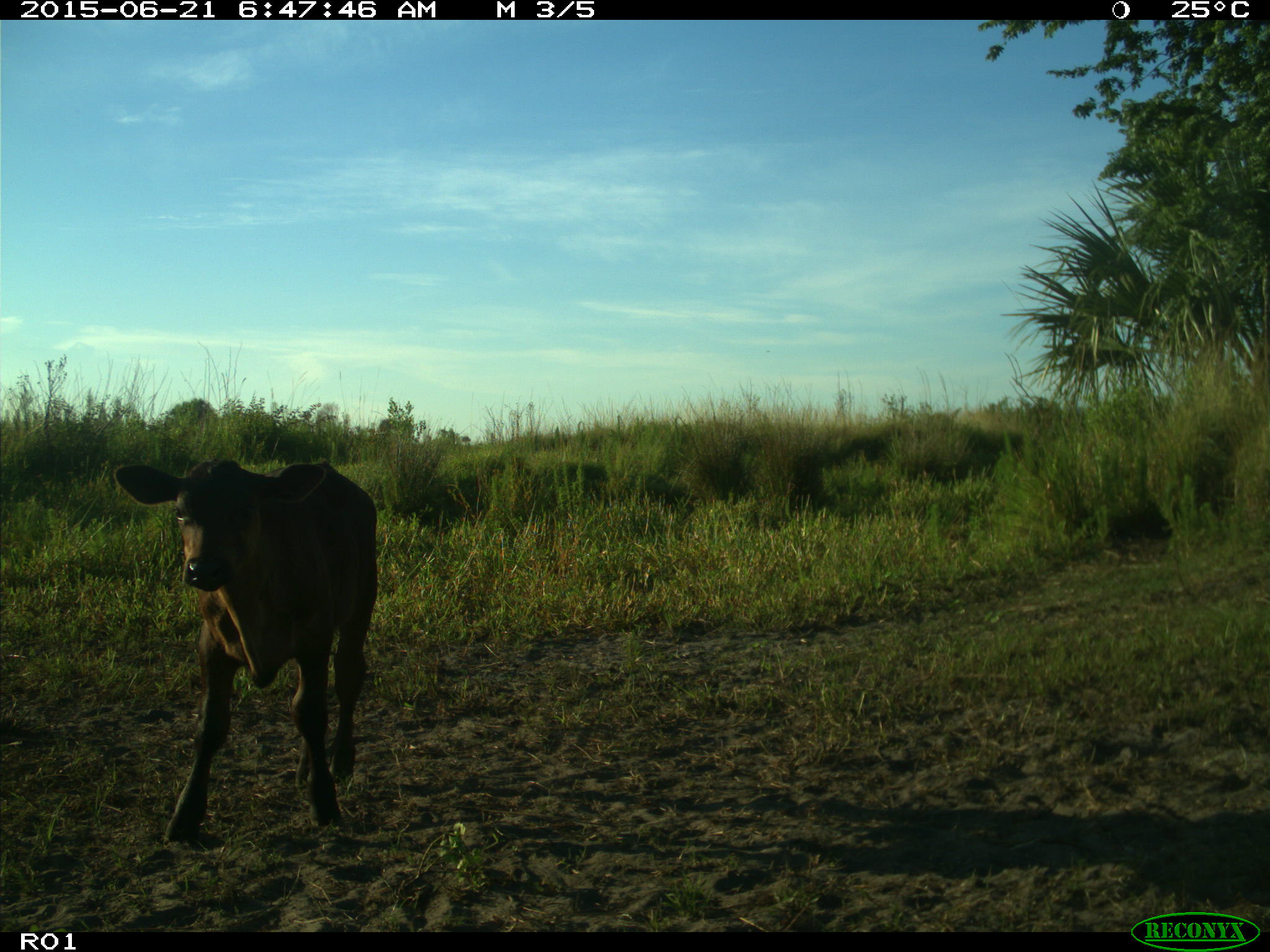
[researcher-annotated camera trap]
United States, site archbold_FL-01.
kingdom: Animalia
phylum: Chordata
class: Mammalia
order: Artiodactyla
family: Bovidae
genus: Bos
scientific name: Bos taurus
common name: domestic cow